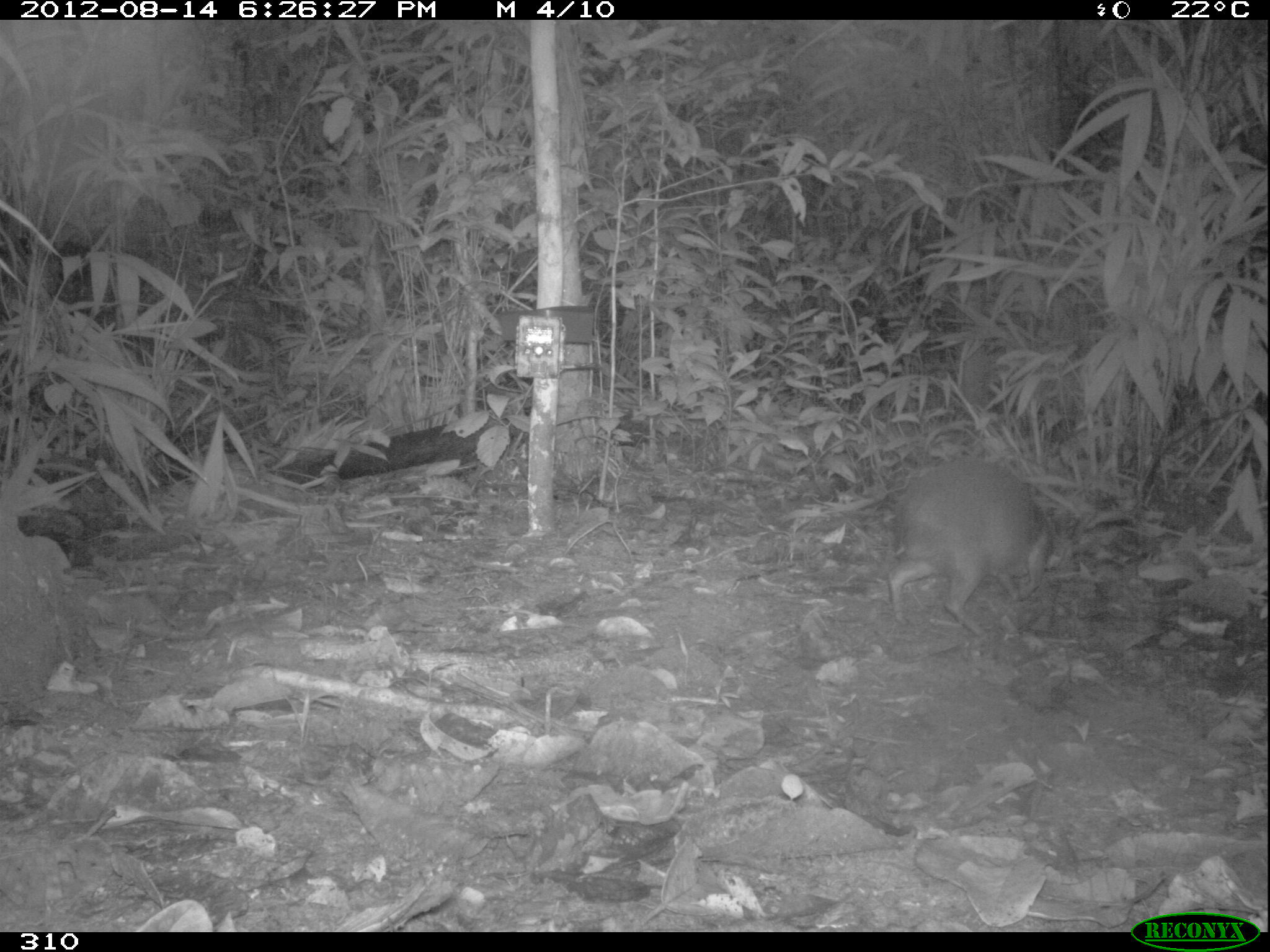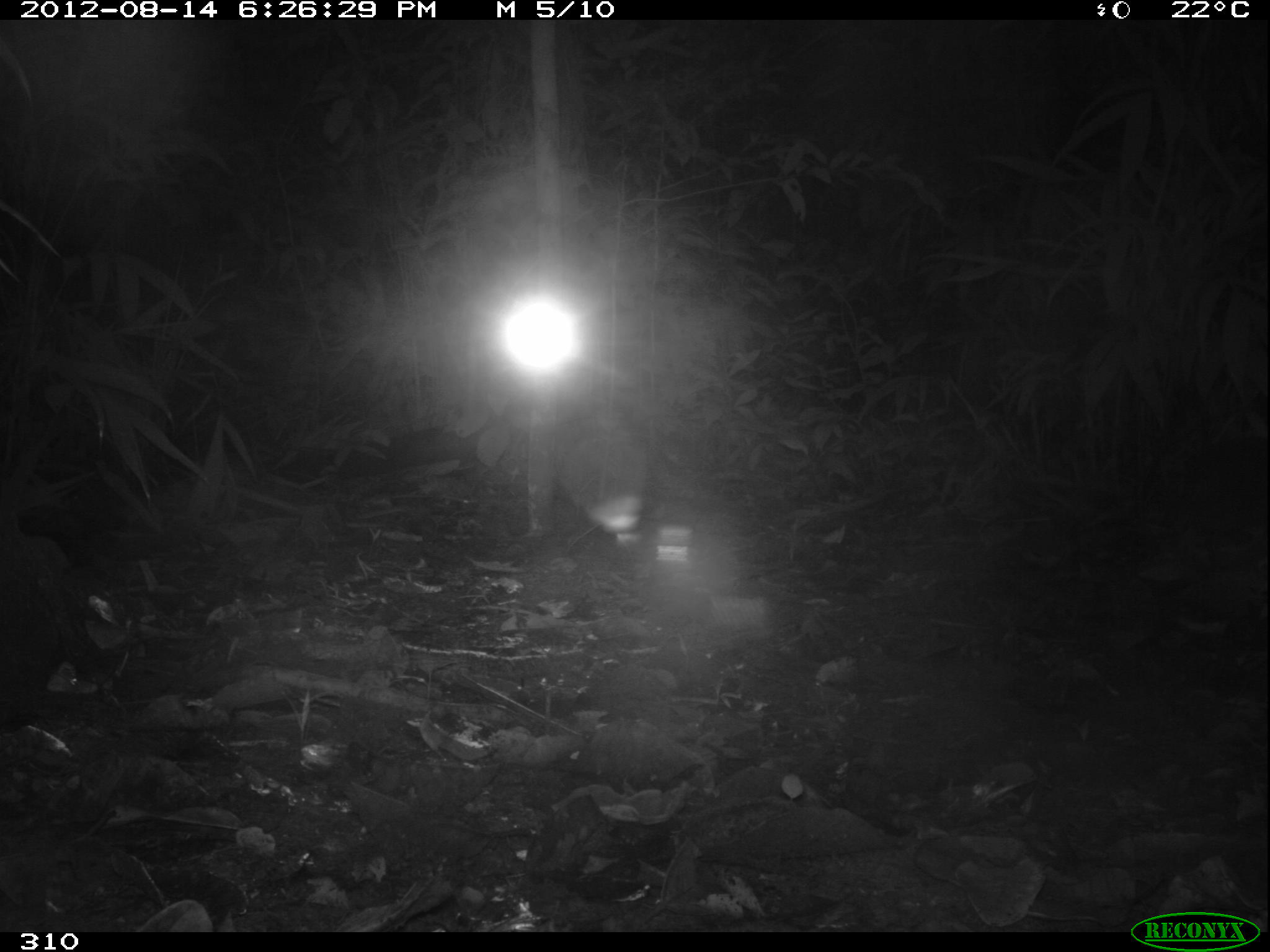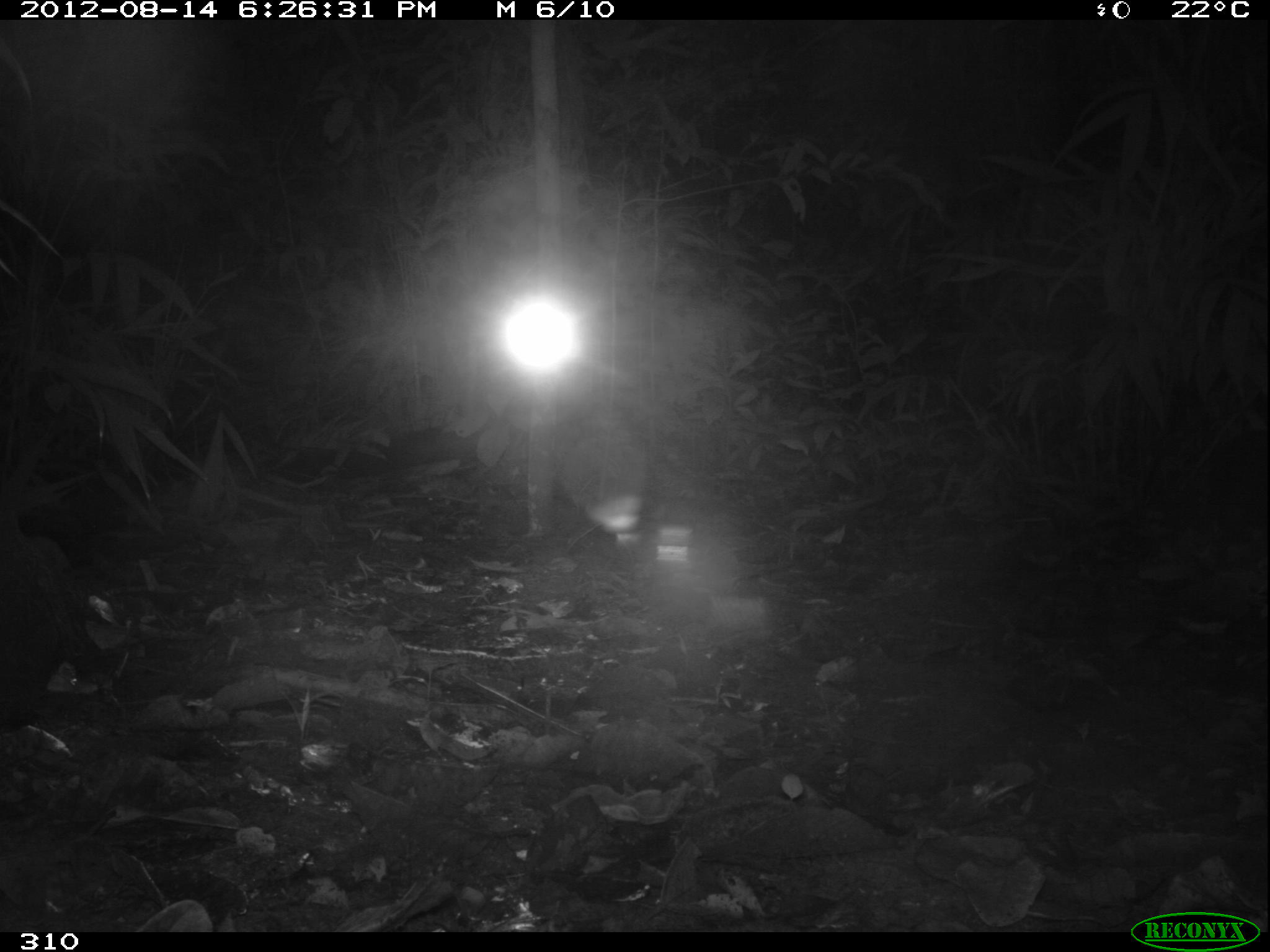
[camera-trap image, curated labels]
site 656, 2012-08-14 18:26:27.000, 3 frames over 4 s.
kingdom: Animalia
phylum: Chordata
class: Mammalia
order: Rodentia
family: Dasyproctidae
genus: Dasyprocta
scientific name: Dasyprocta punctata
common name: central american agouti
Dasyprocta punctata (central american agouti).